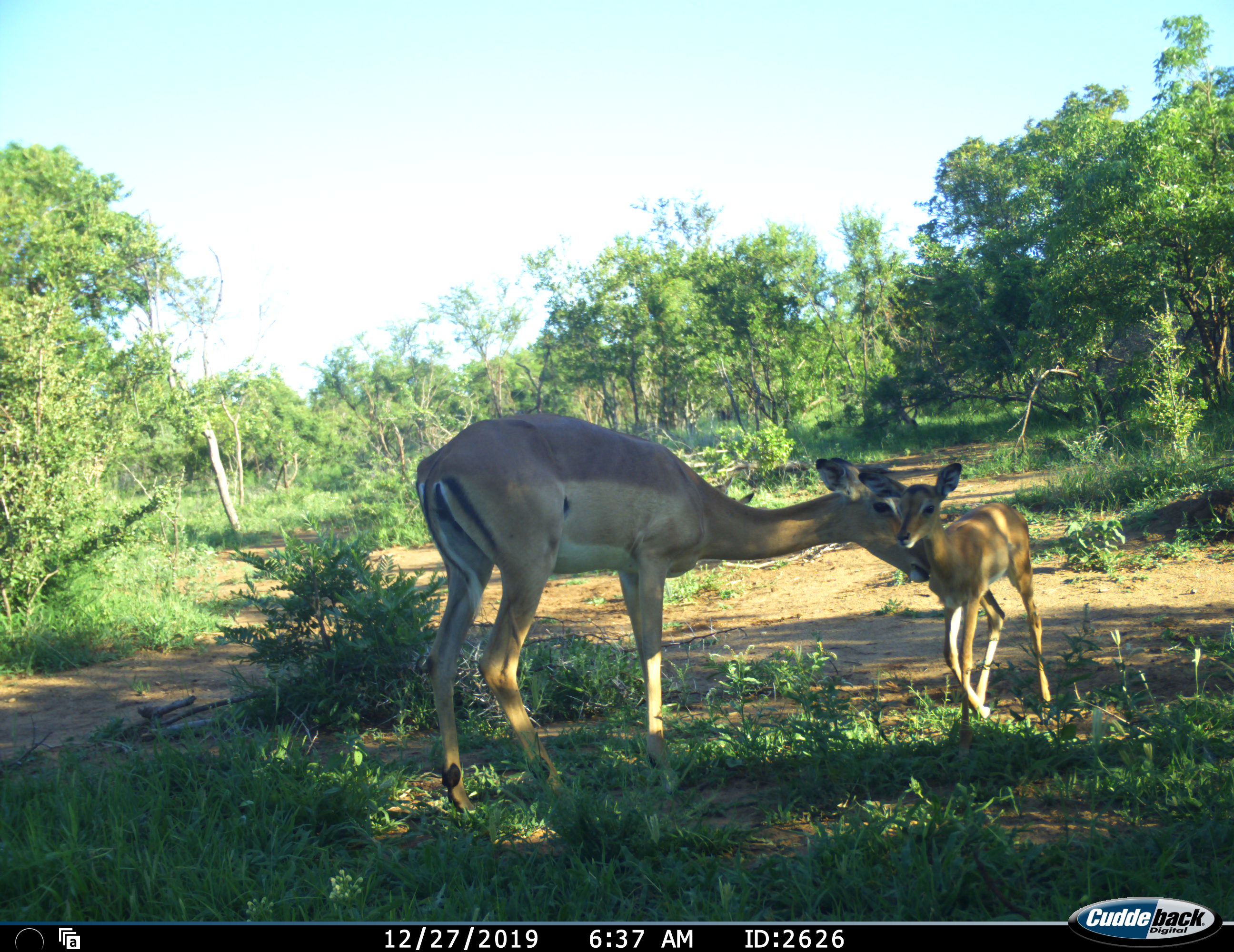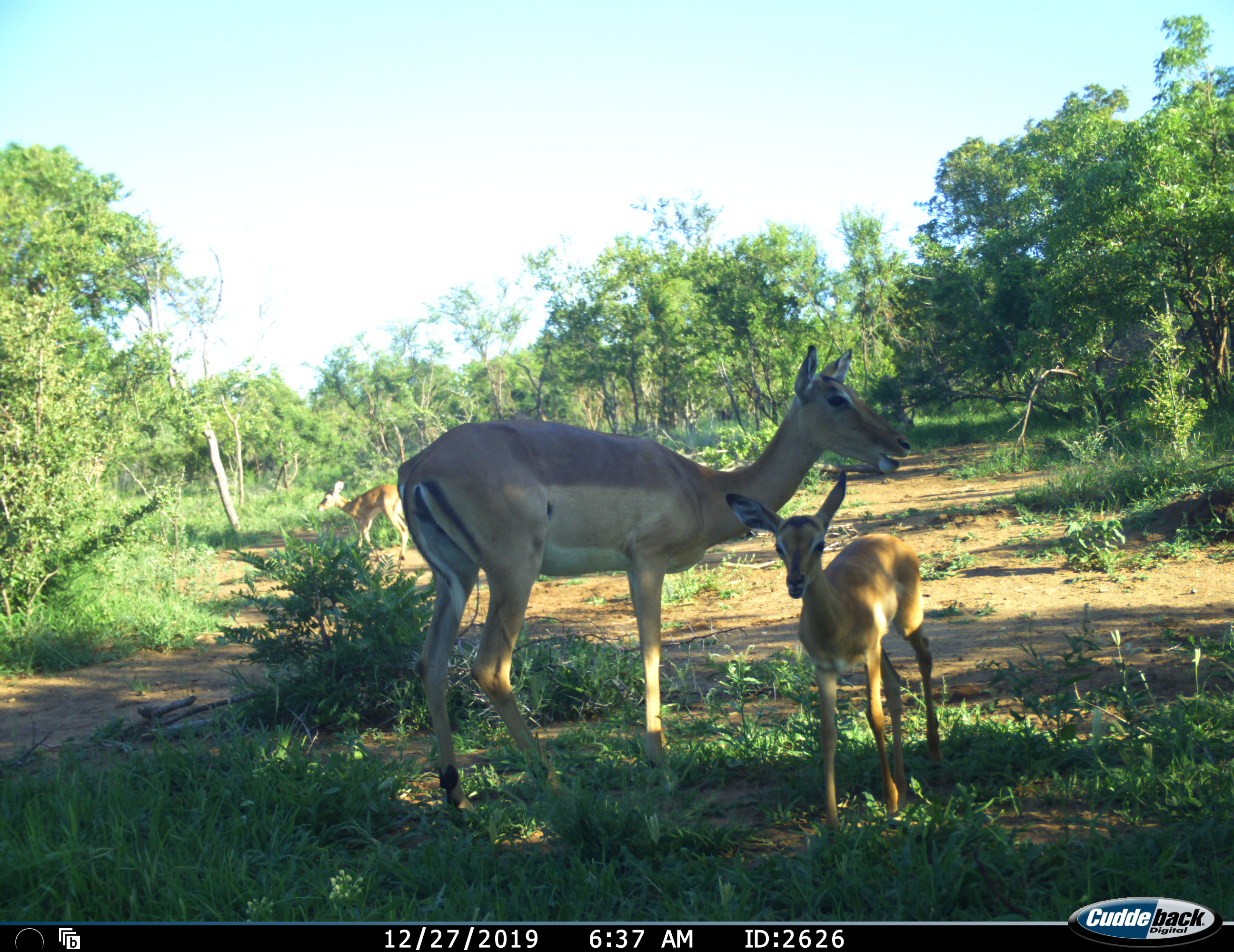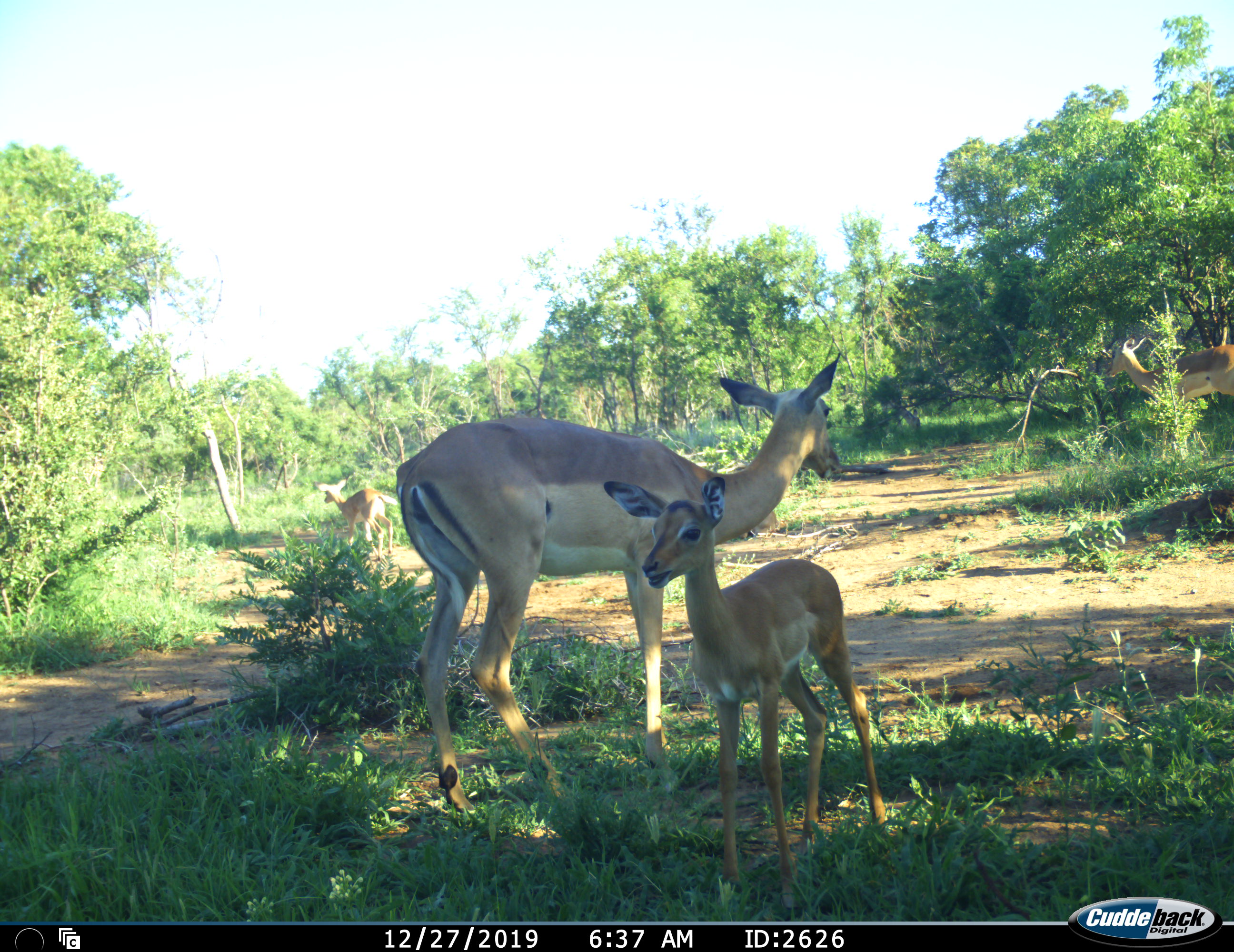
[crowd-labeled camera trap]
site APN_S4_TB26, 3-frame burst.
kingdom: Animalia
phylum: Chordata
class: Mammalia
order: Artiodactyla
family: Bovidae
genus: Aepyceros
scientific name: Aepyceros melampus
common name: impala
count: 4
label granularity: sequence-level